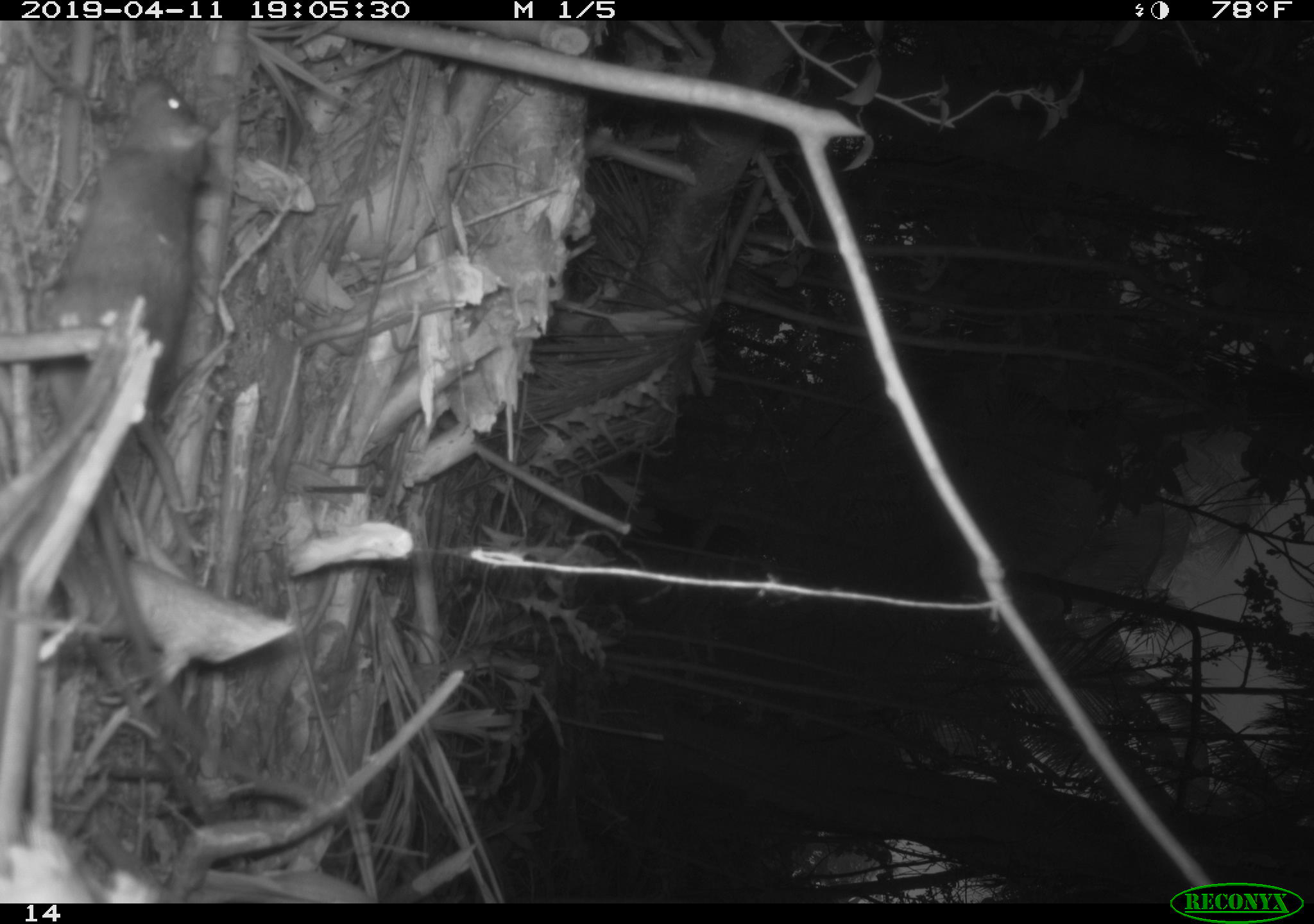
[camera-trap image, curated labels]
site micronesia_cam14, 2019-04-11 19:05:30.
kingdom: Animalia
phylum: Chordata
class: Mammalia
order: Rodentia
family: Muridae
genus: Rattus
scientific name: Rattus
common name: rat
Rat (Rattus).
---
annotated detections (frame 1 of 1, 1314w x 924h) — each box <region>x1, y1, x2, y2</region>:
rat: <region>37, 73, 235, 535</region>